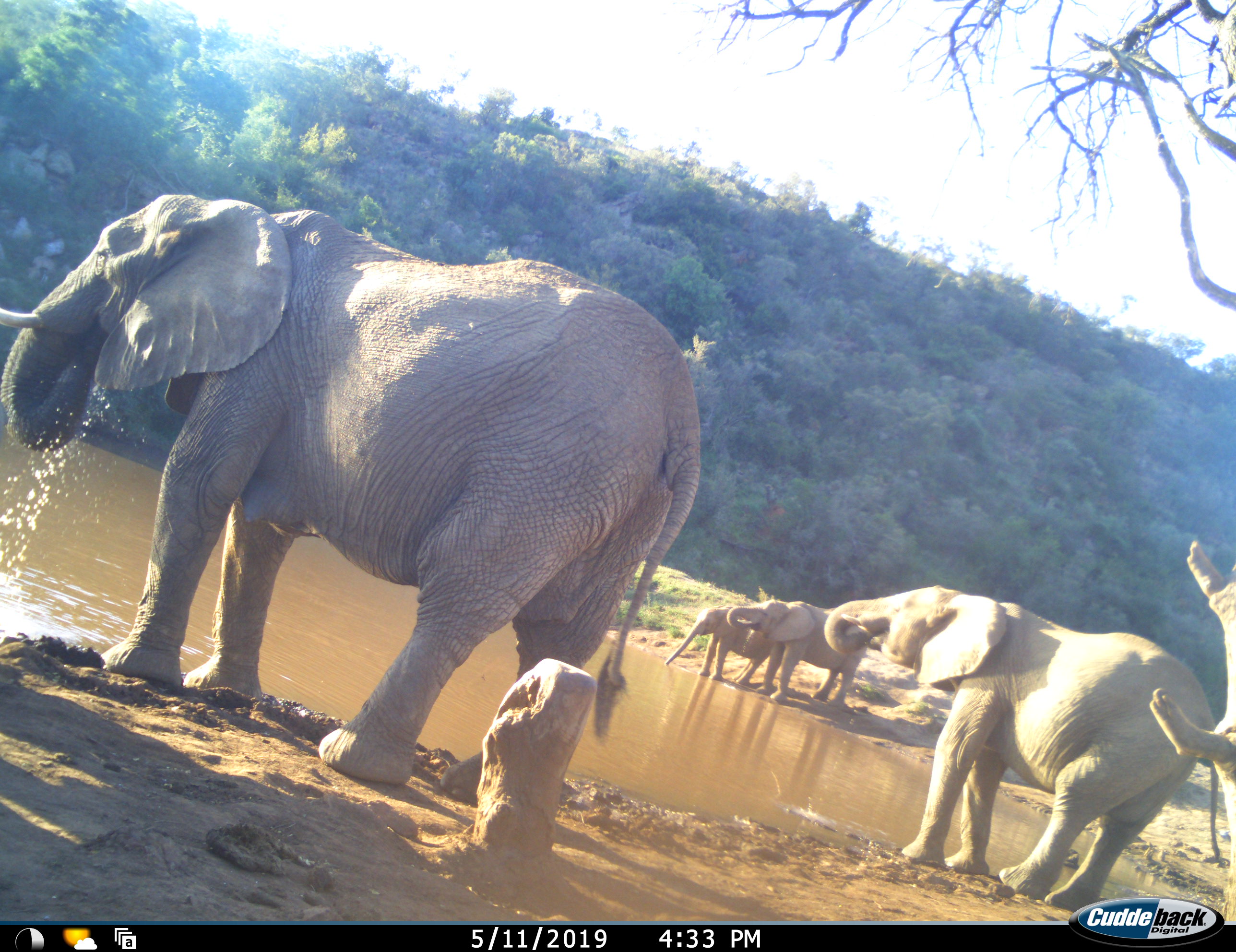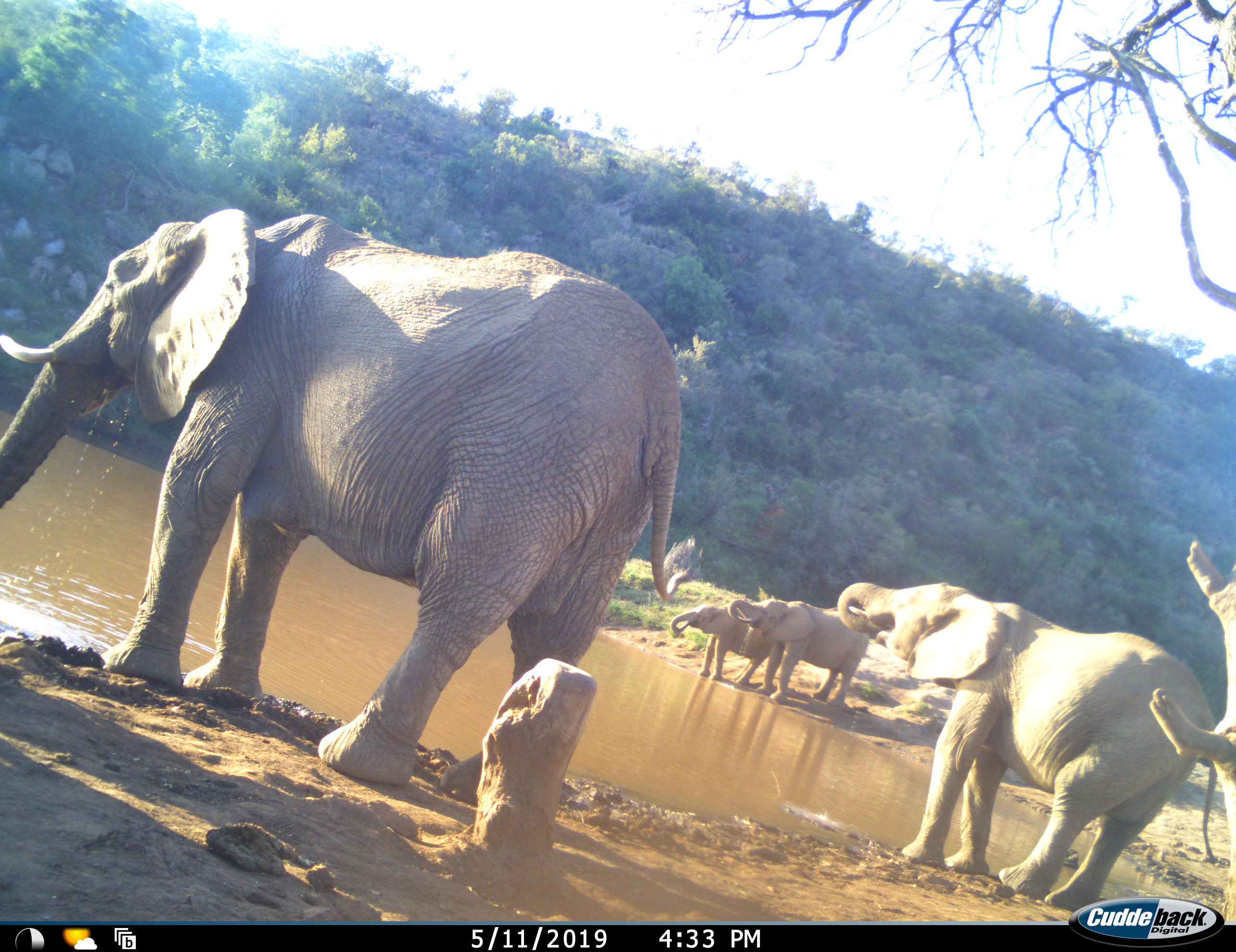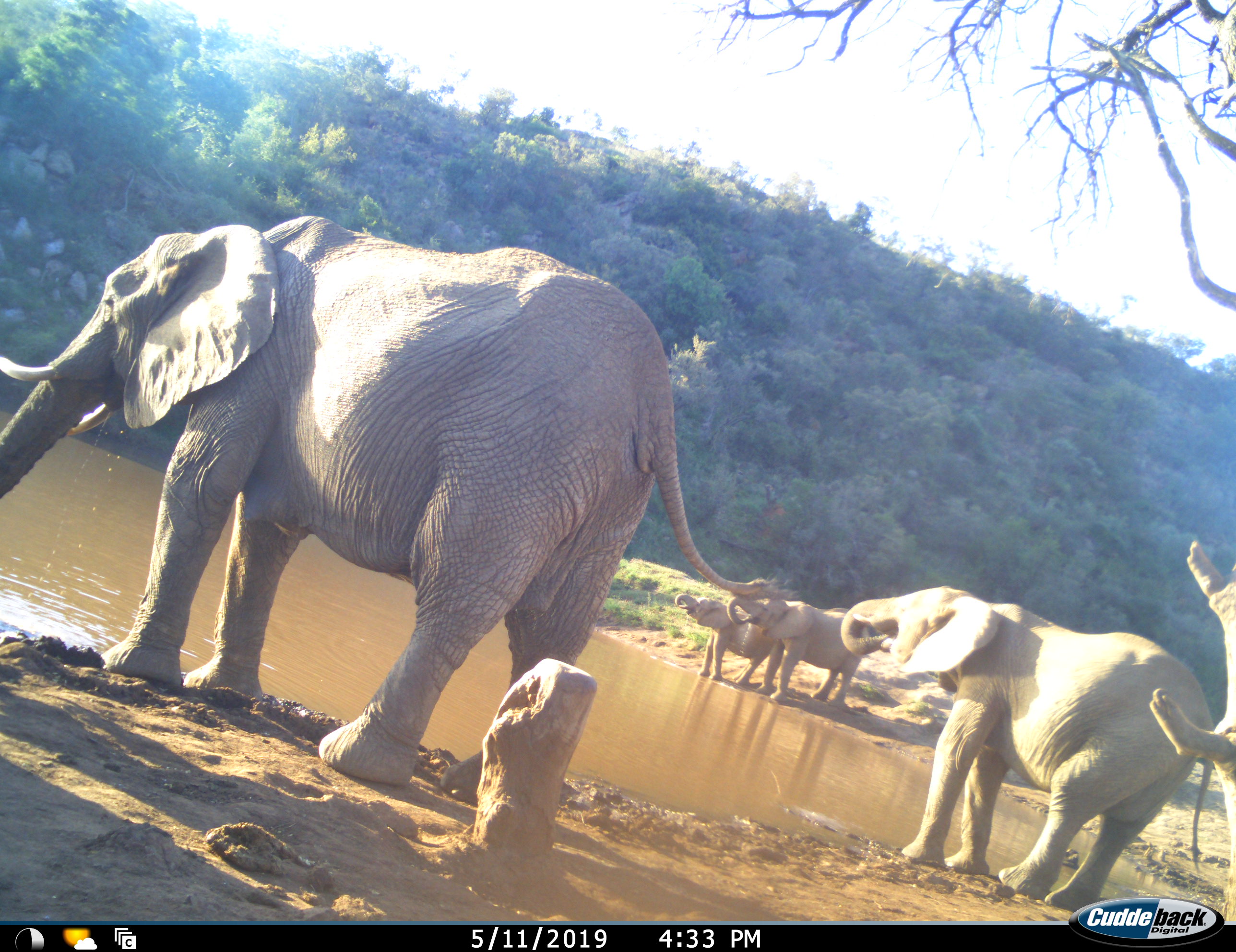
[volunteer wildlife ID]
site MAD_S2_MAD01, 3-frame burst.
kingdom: Animalia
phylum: Chordata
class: Mammalia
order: Proboscidea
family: Elephantidae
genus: Loxodonta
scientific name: Loxodonta africana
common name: african bush elephant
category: elephant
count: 4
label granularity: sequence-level